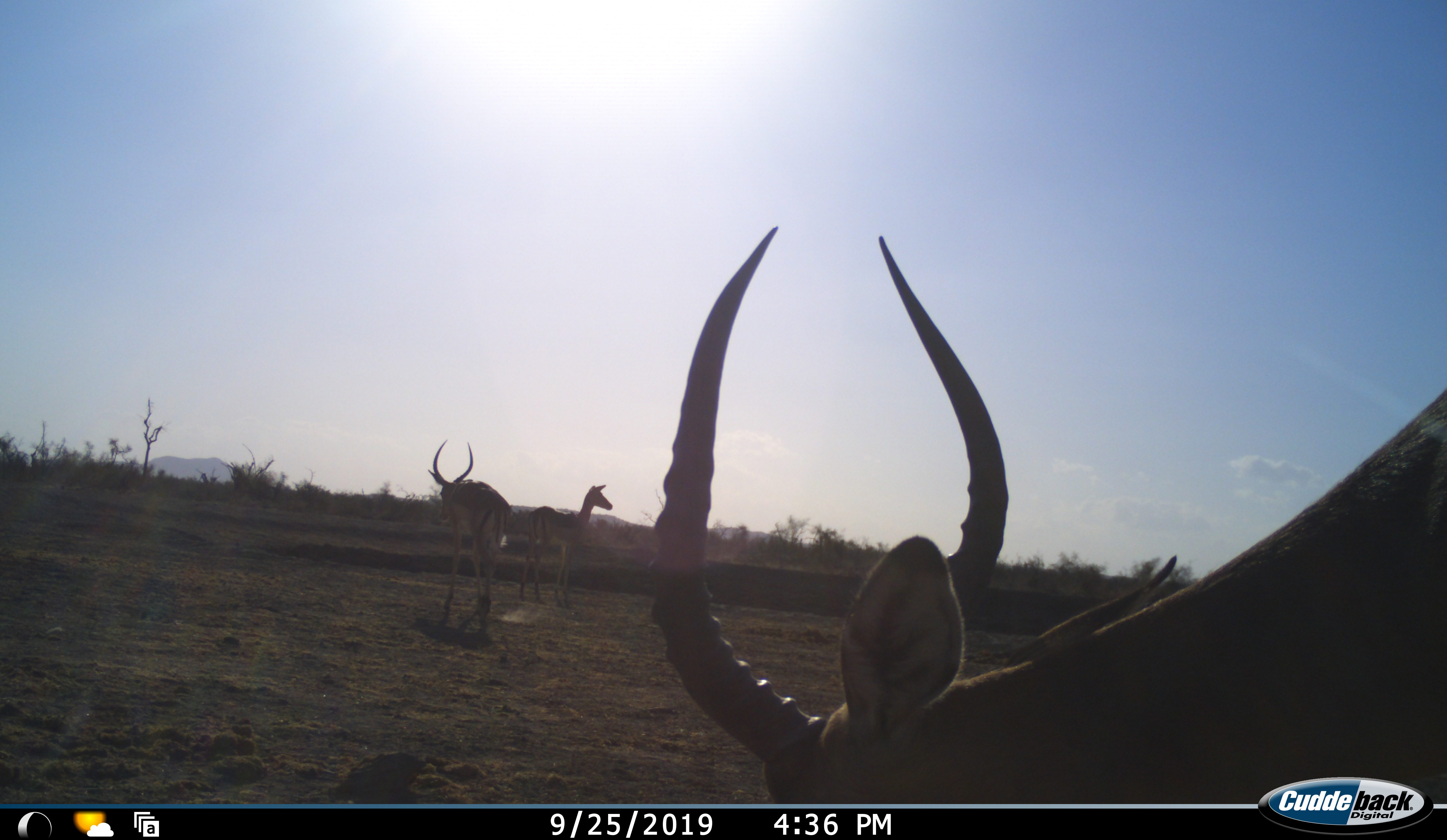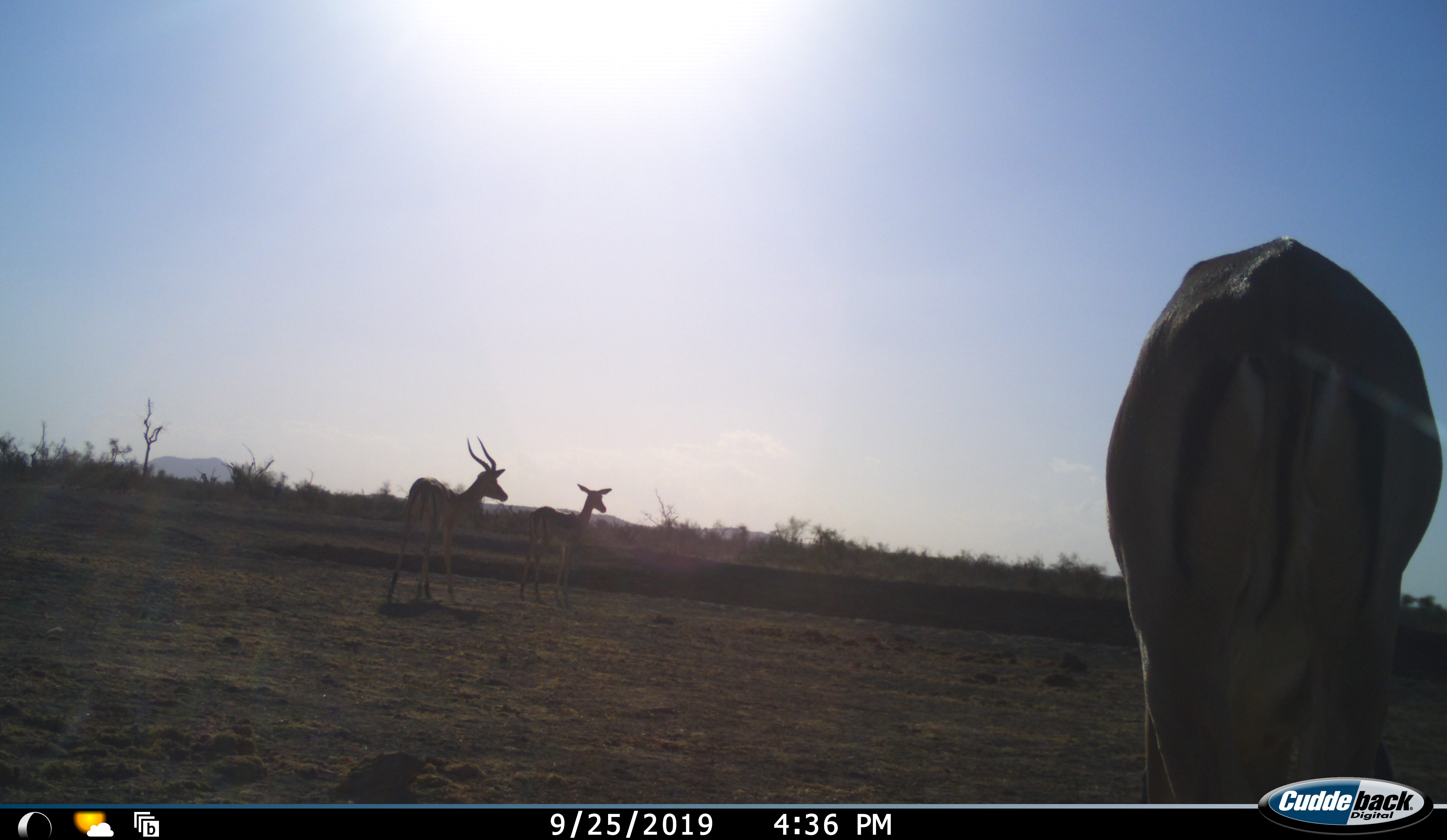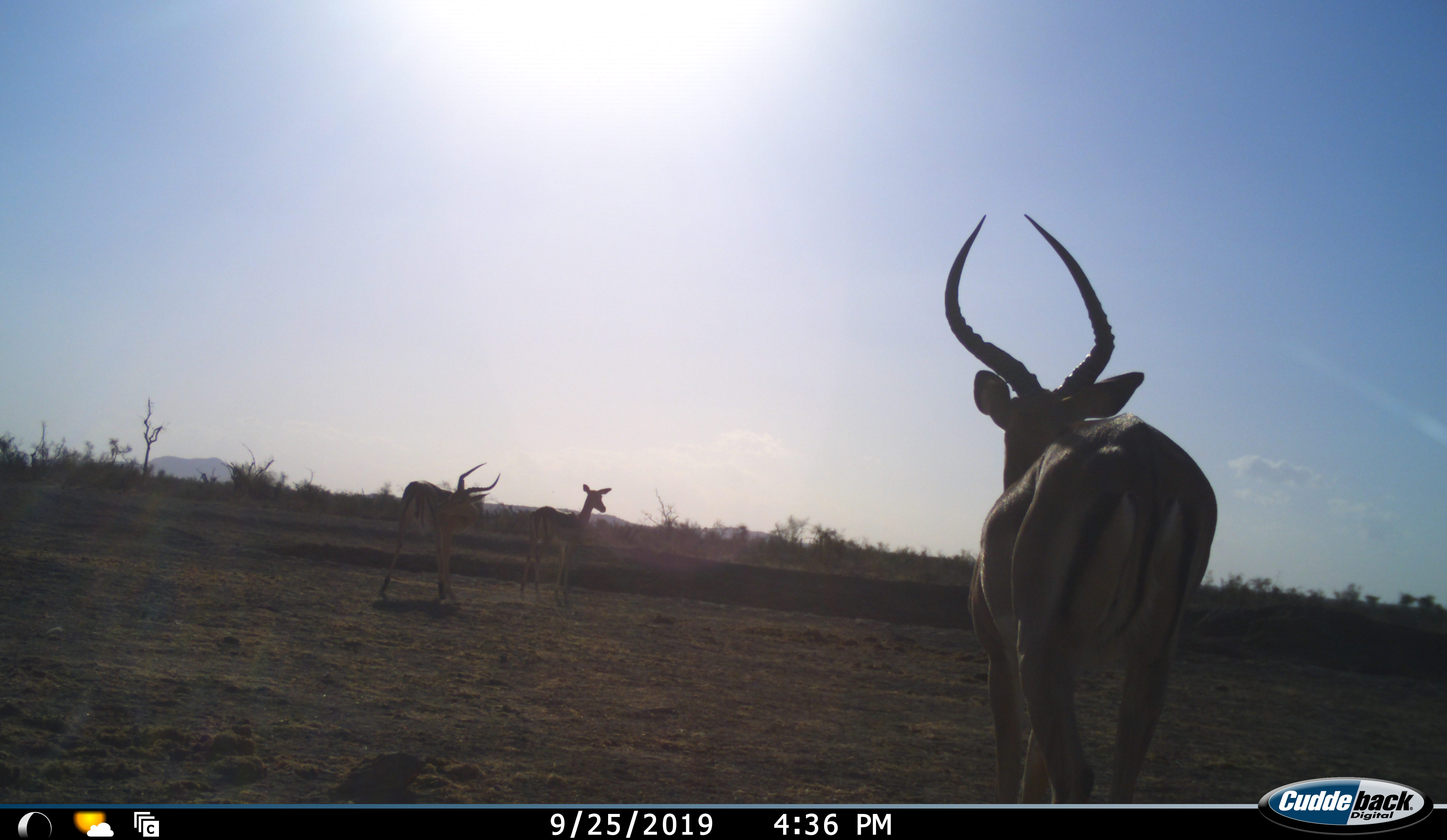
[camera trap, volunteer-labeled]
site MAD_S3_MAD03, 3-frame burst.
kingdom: Animalia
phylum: Chordata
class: Mammalia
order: Artiodactyla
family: Bovidae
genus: Aepyceros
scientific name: Aepyceros melampus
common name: impala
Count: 3.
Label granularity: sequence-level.